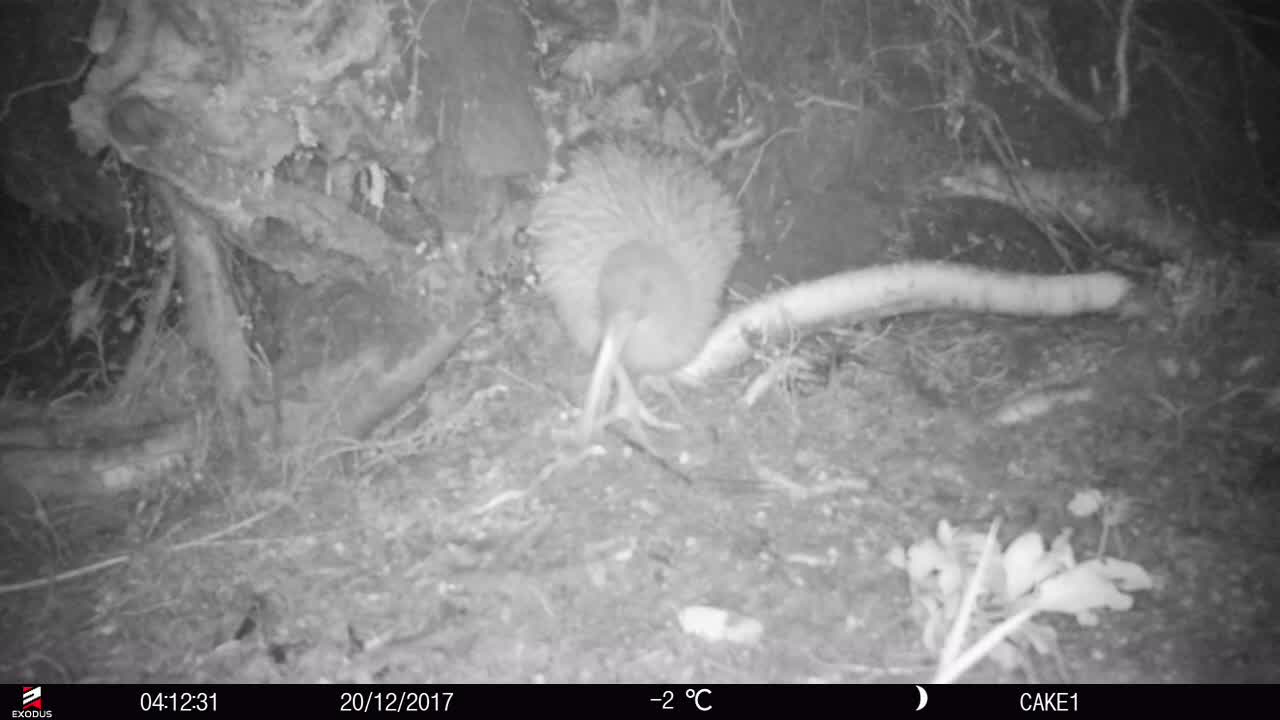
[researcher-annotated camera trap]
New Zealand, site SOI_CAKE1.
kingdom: Animalia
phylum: Chordata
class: Aves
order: Apterygiformes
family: Apterygidae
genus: Apteryx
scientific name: Apteryx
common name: kiwi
Kiwi (Apteryx).